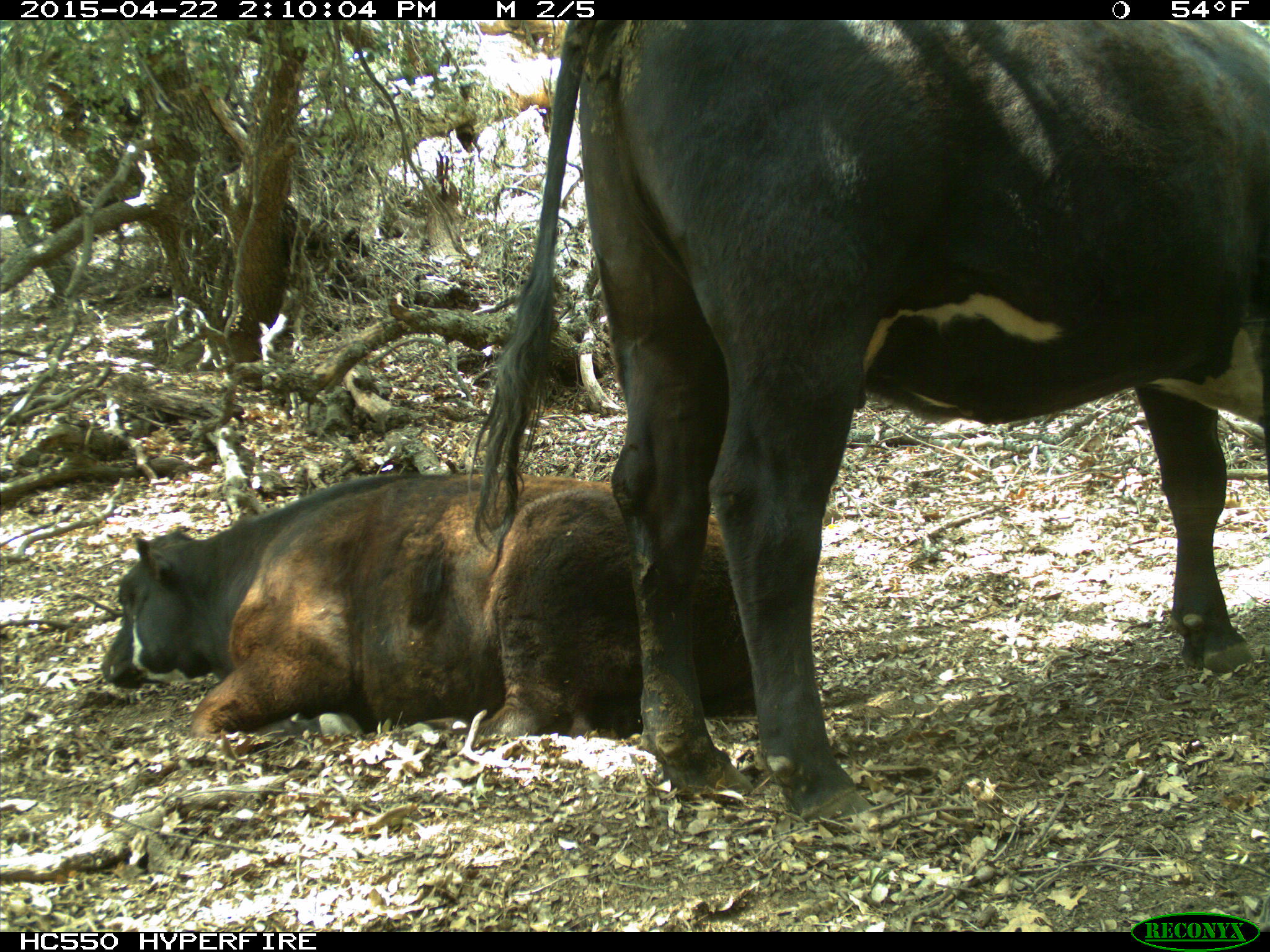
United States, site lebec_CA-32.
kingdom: Animalia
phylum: Chordata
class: Mammalia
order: Artiodactyla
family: Bovidae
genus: Bos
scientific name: Bos taurus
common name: domestic cow